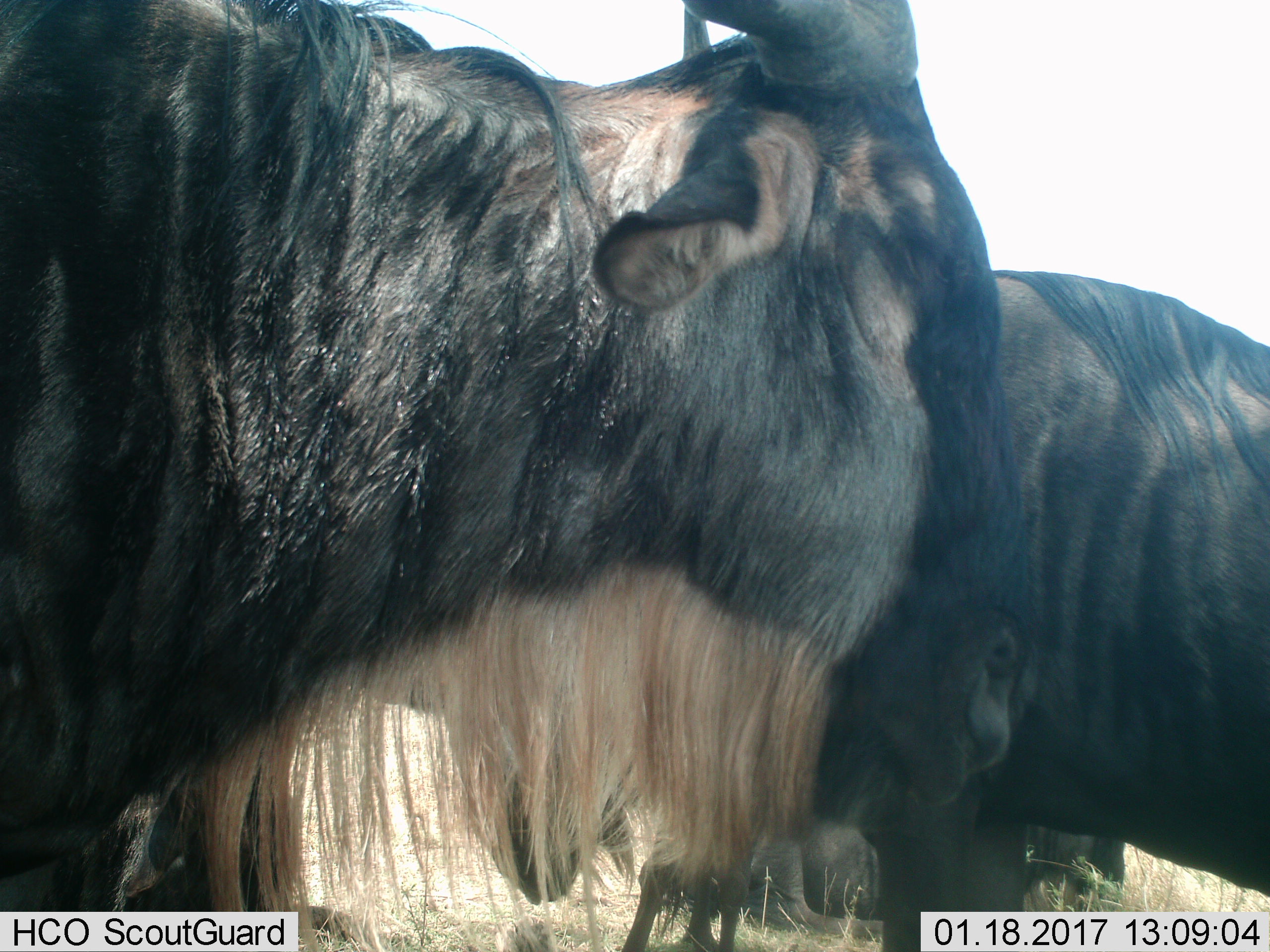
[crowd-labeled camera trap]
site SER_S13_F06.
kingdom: Animalia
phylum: Chordata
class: Mammalia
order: Artiodactyla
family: Bovidae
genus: Connochaetes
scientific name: Connochaetes taurinus taurinus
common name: blue wildebeest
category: wildebeestblue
Wildebeestblue (blue wildebeest) (Connochaetes taurinus taurinus), count 2. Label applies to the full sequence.